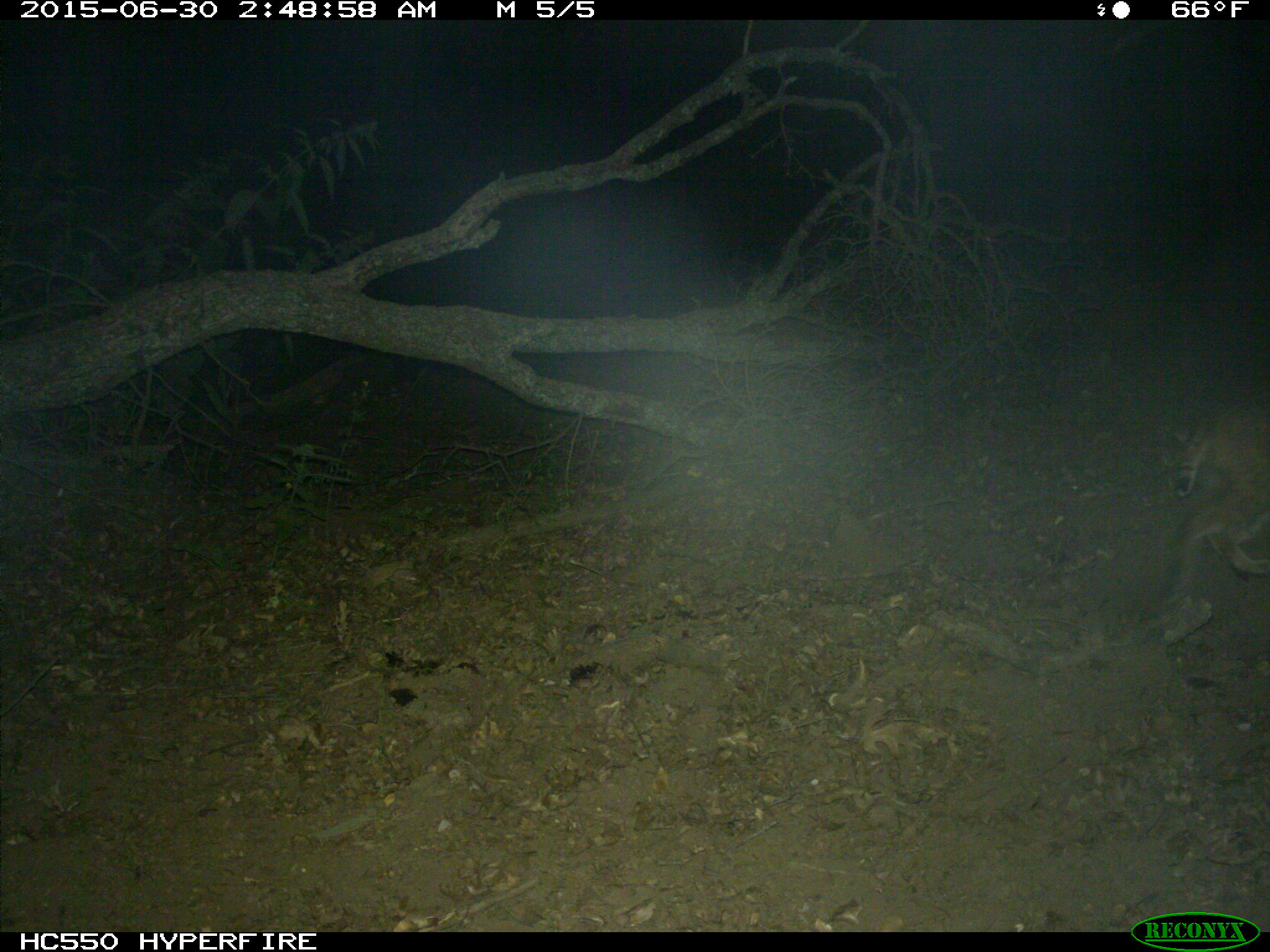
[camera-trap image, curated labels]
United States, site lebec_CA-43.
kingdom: Animalia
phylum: Chordata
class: Mammalia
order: Carnivora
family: Felidae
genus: Lynx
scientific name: Lynx rufus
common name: bobcat